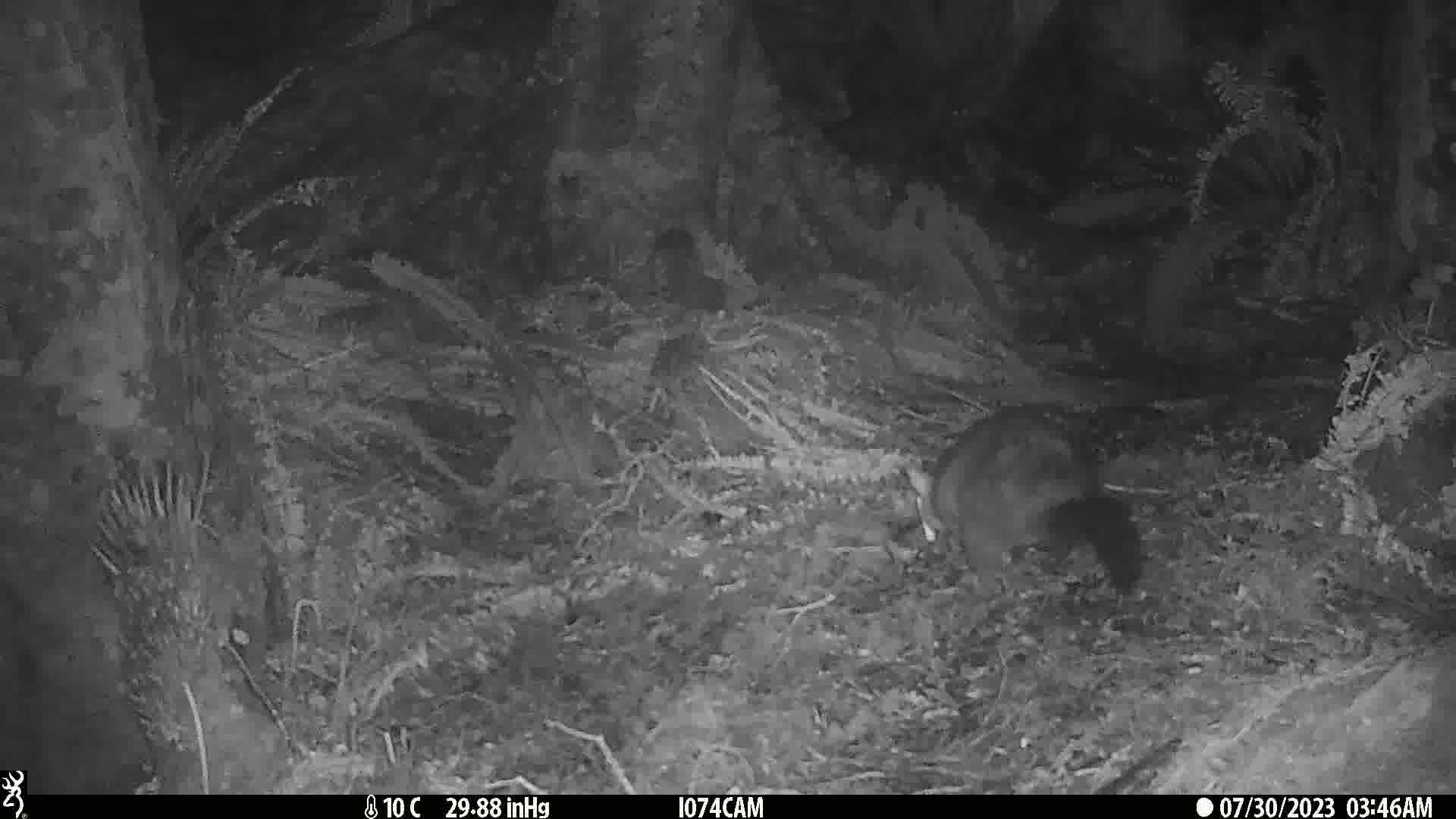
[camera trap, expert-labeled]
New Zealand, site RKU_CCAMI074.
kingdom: Animalia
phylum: Chordata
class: Mammalia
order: Diprotodontia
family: Phalangeridae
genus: Trichosurus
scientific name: Trichosurus vulpecula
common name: common brushtail possum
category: possum